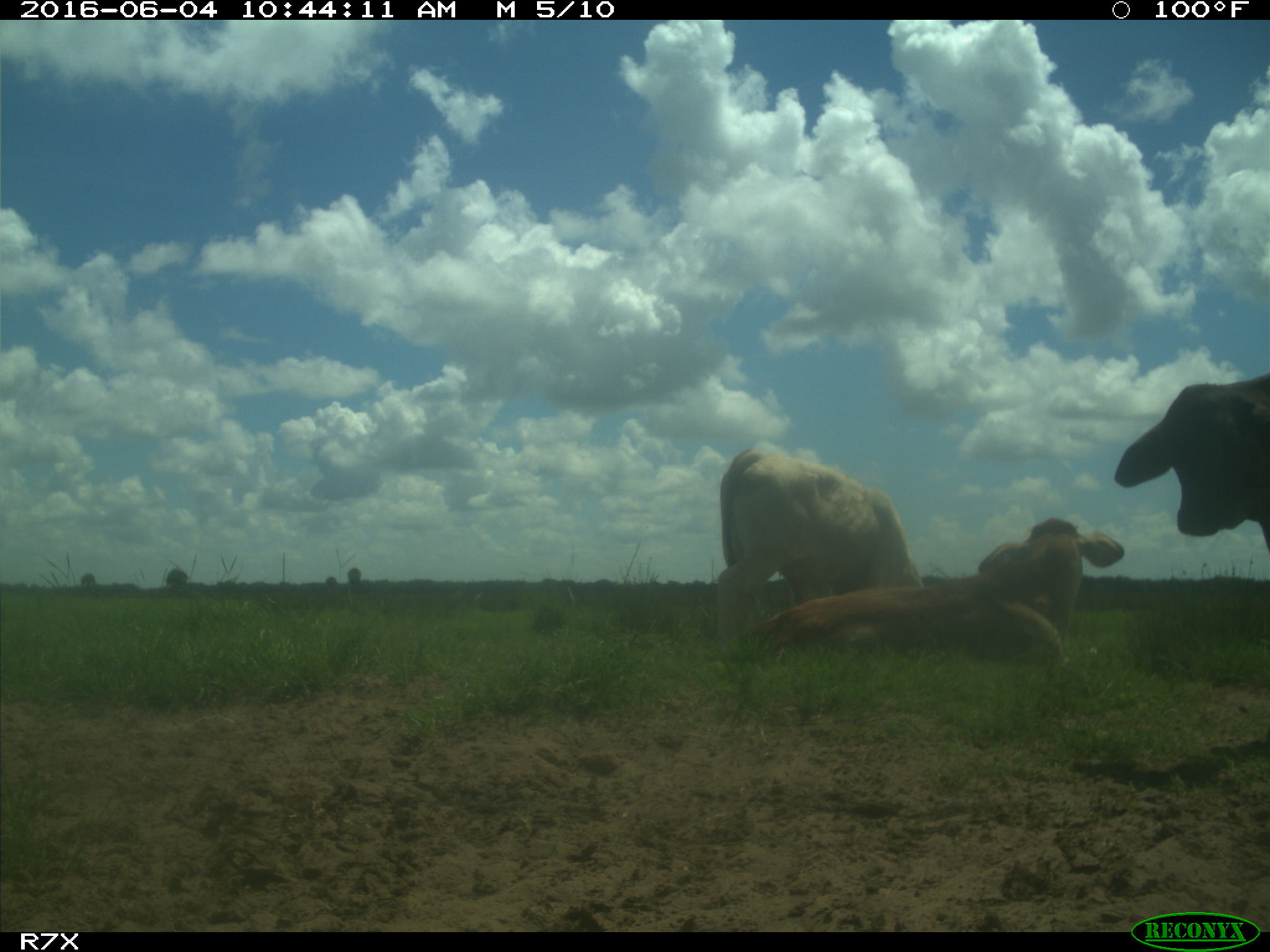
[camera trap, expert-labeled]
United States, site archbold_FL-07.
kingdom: Animalia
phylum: Chordata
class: Mammalia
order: Artiodactyla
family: Bovidae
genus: Bos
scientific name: Bos taurus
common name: domestic cow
Bos taurus (domestic cow).